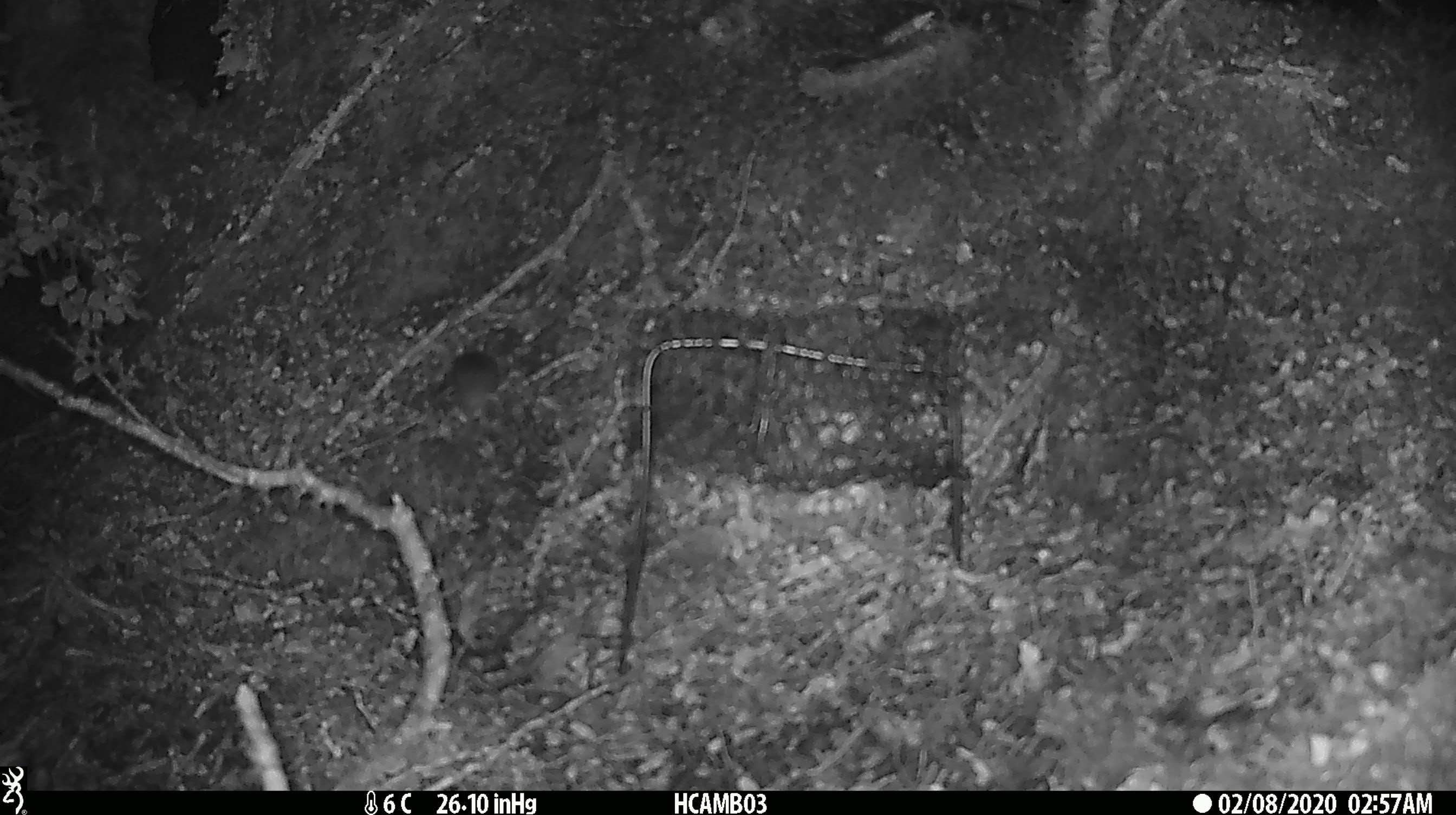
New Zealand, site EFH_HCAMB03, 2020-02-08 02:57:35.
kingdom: Animalia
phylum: Chordata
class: Mammalia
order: Rodentia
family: Muridae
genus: Mus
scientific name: Mus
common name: mouse